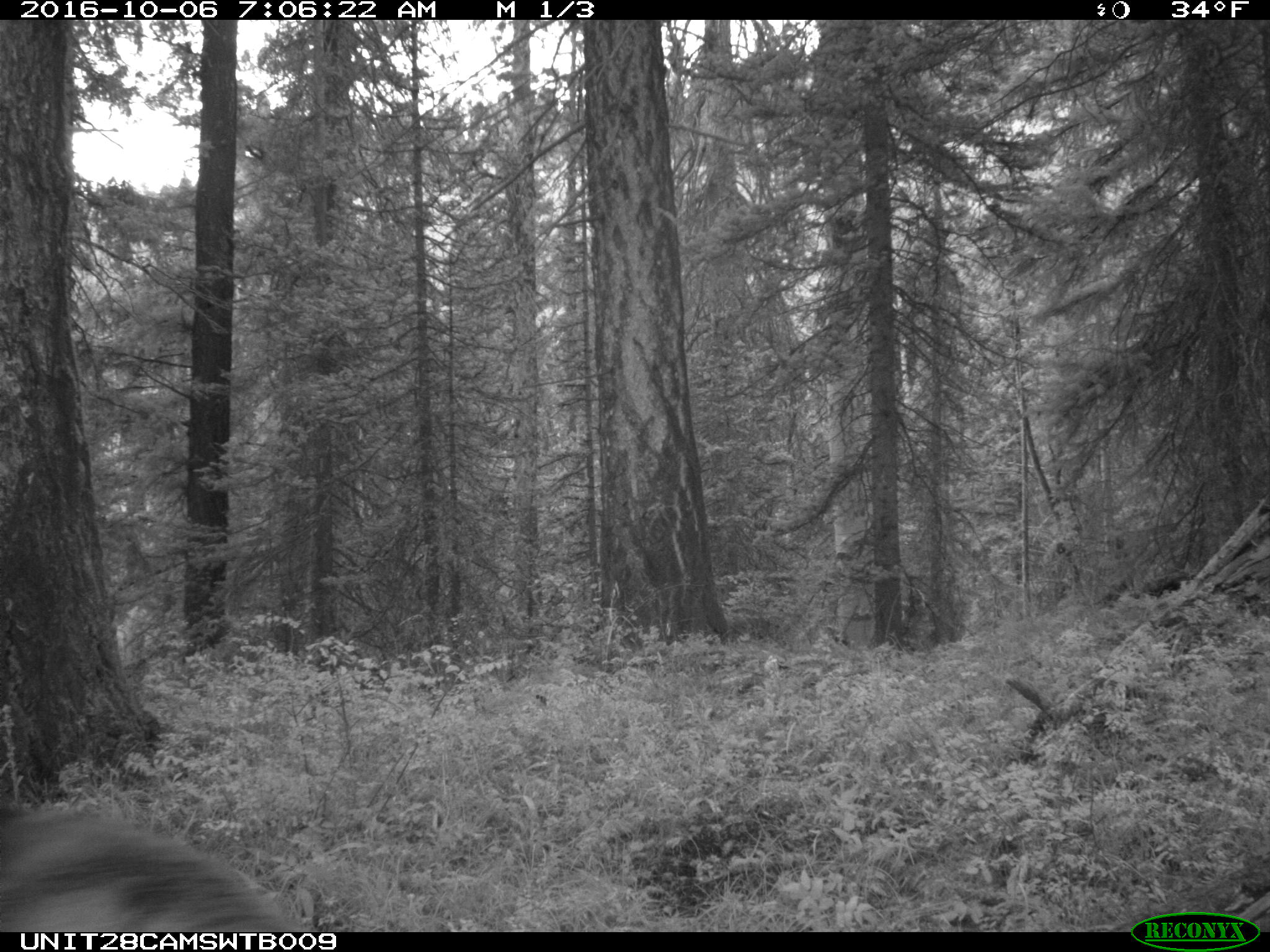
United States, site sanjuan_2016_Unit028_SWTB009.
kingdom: Animalia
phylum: Chordata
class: Mammalia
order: Artiodactyla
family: Cervidae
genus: Cervus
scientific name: Cervus elaphus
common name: red deer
Cervus elaphus (red deer).